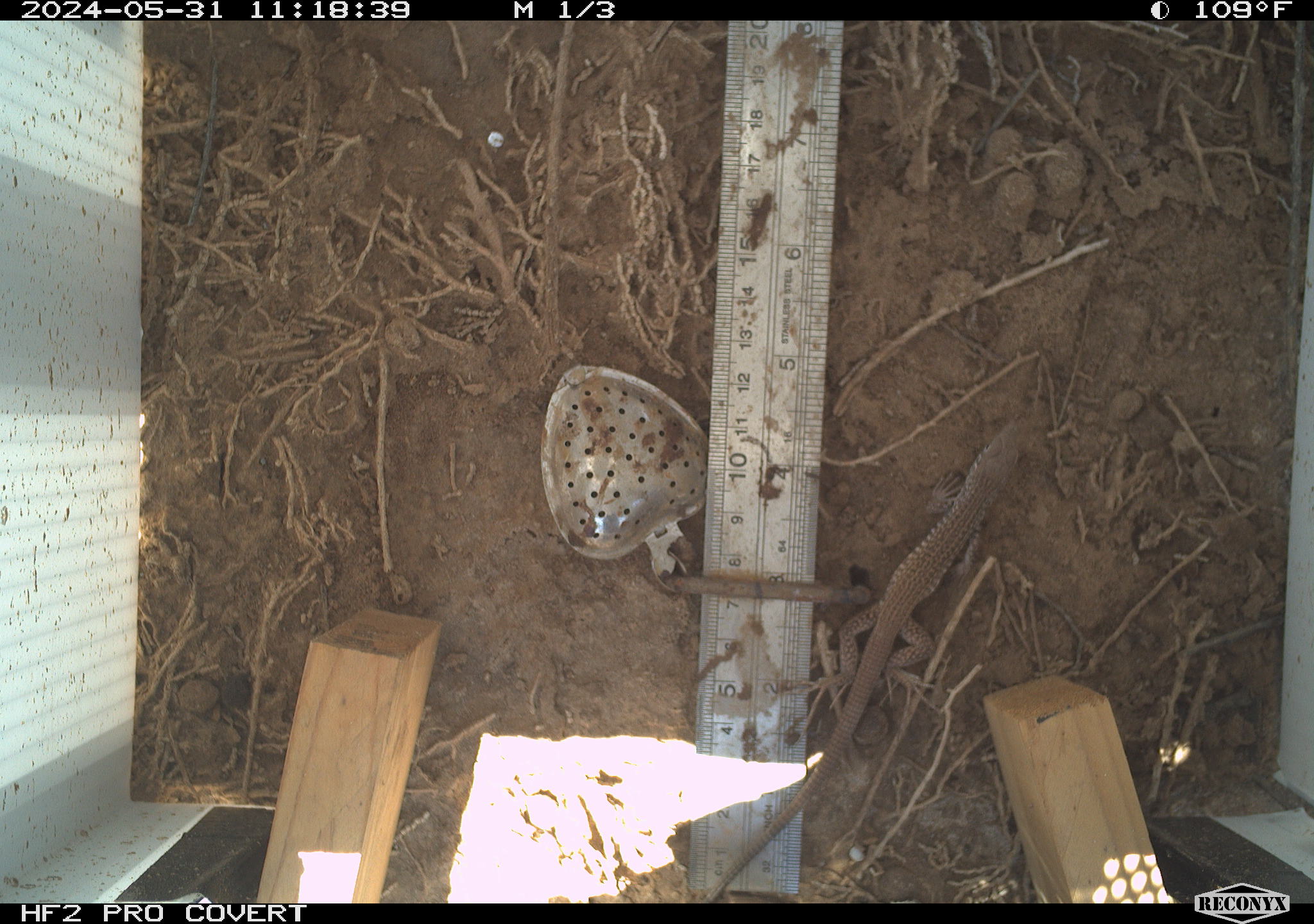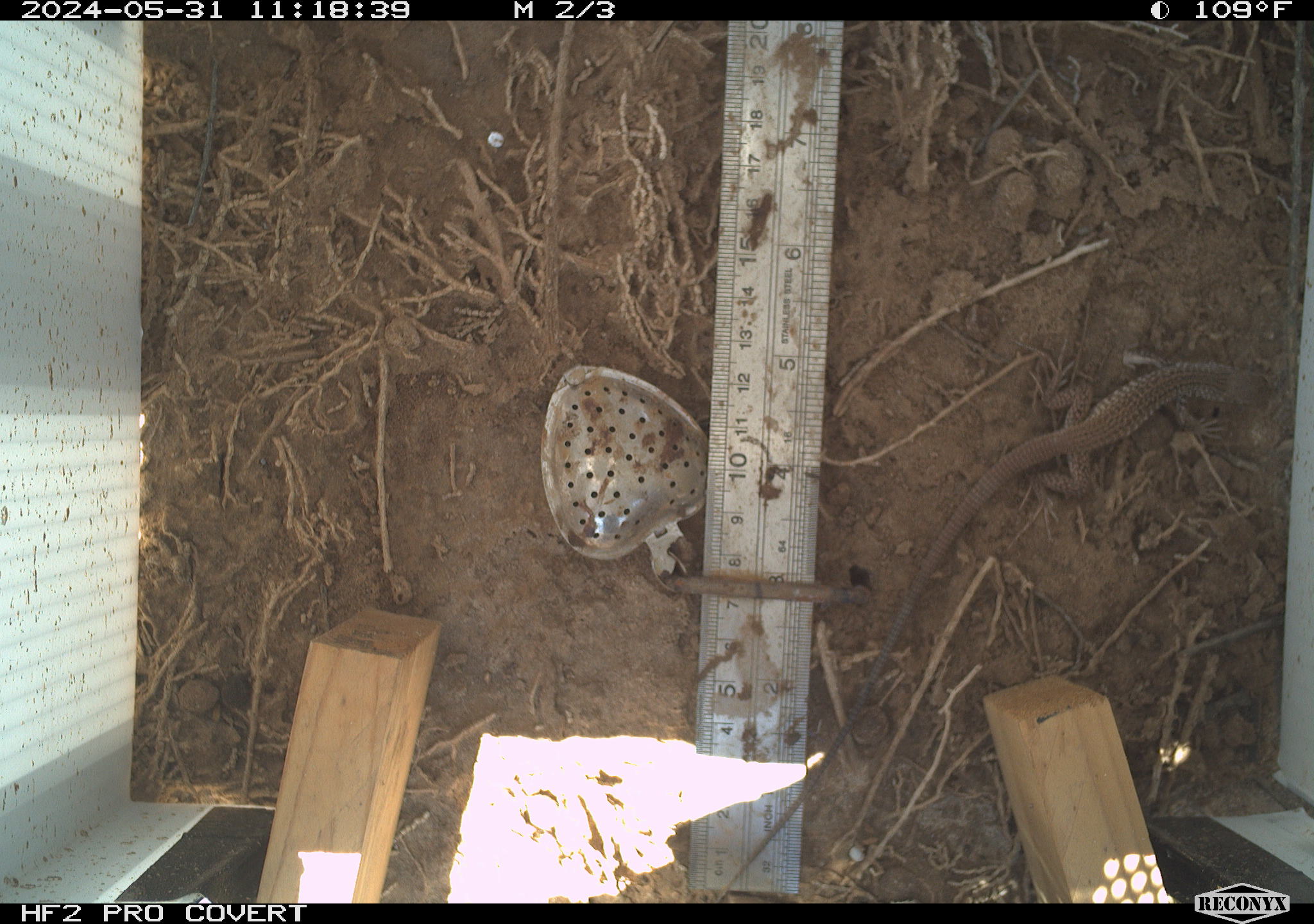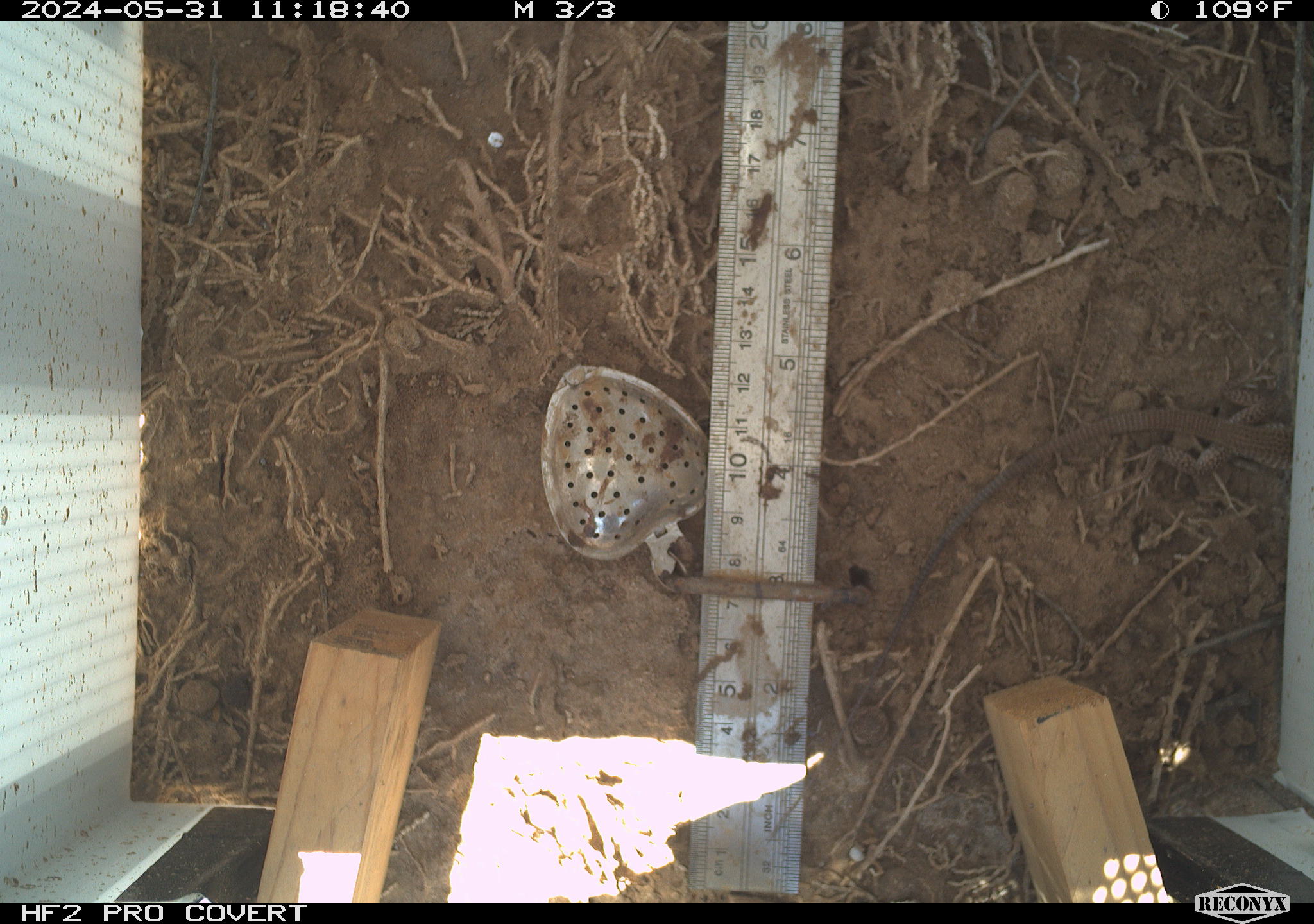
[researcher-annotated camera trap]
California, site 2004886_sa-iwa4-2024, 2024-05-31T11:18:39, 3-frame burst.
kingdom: Animalia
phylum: Chordata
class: Reptilia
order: Squamata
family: Teiidae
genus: Aspidoscelis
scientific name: Aspidoscelis tigris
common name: western whiptail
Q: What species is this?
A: Western whiptail (Aspidoscelis tigris).